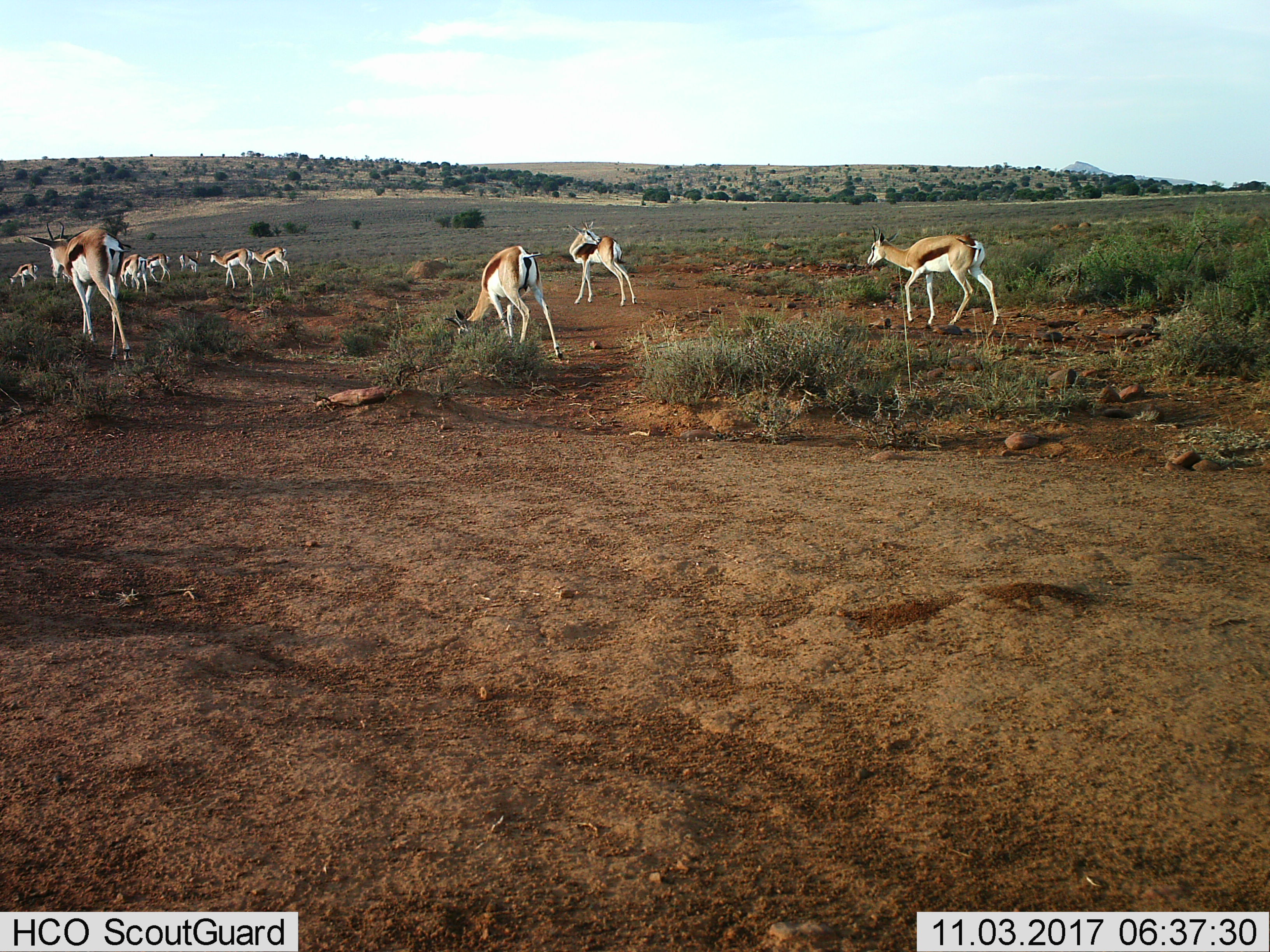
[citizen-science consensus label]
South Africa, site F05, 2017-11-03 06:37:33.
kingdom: Animalia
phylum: Chordata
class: Mammalia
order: Artiodactyla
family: Bovidae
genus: Antidorcas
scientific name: Antidorcas marsupialis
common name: springbok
Springbok (Antidorcas marsupialis), count 11-50. Behavior (volunteer vote fractions): standing 30%, resting 0%, moving 90%, interacting 20%. Young present (vote fraction): 0%. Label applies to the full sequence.